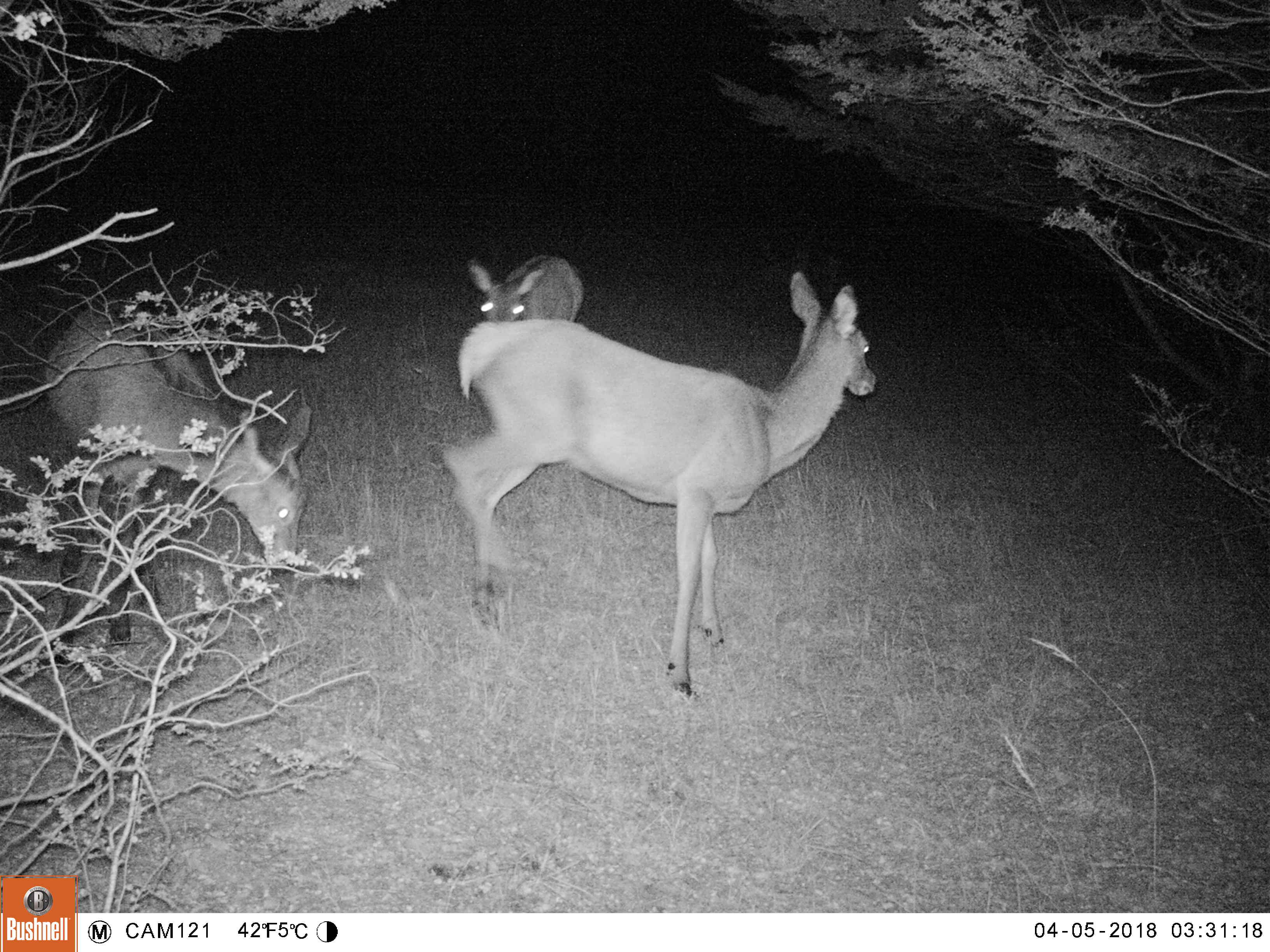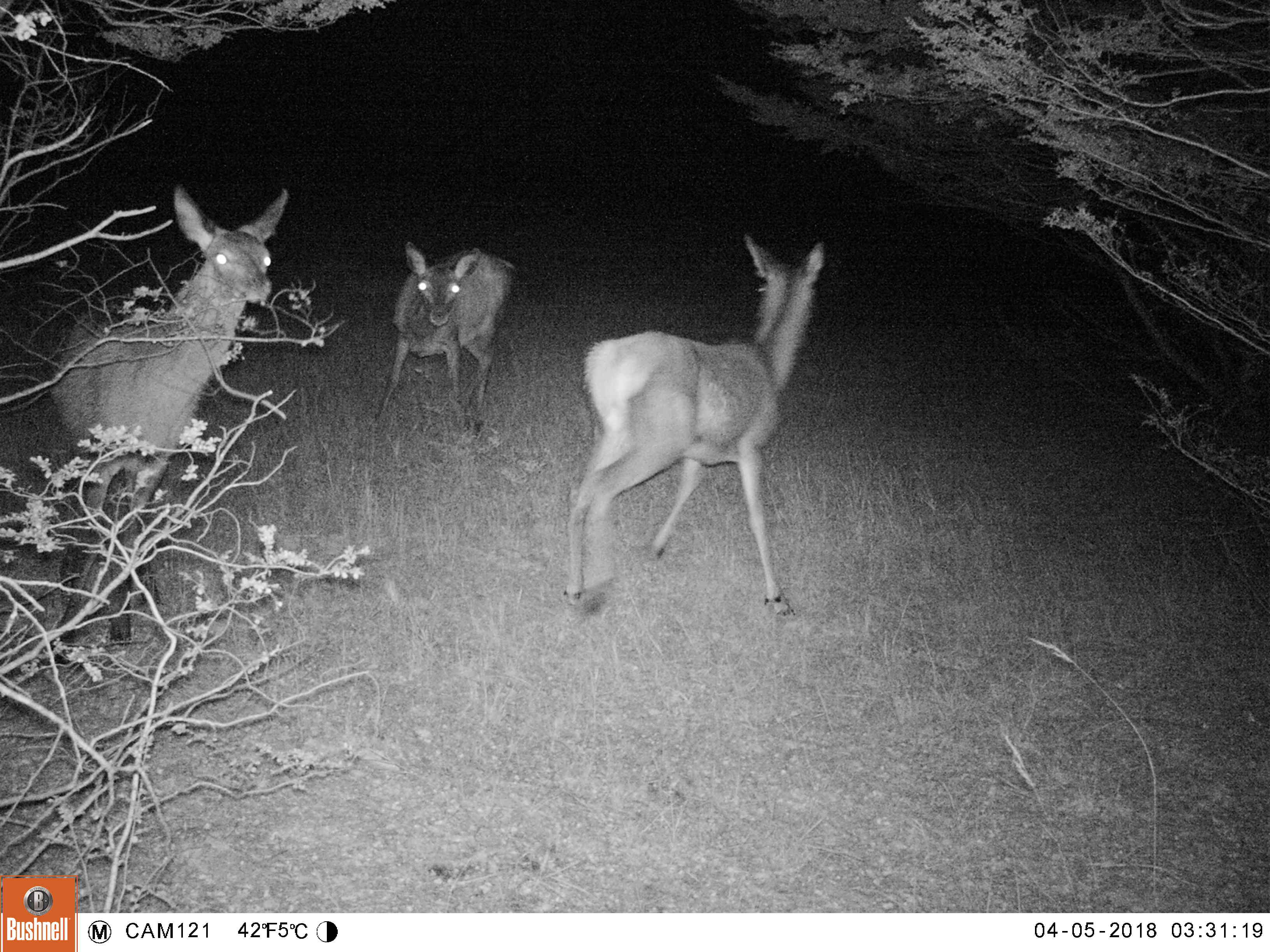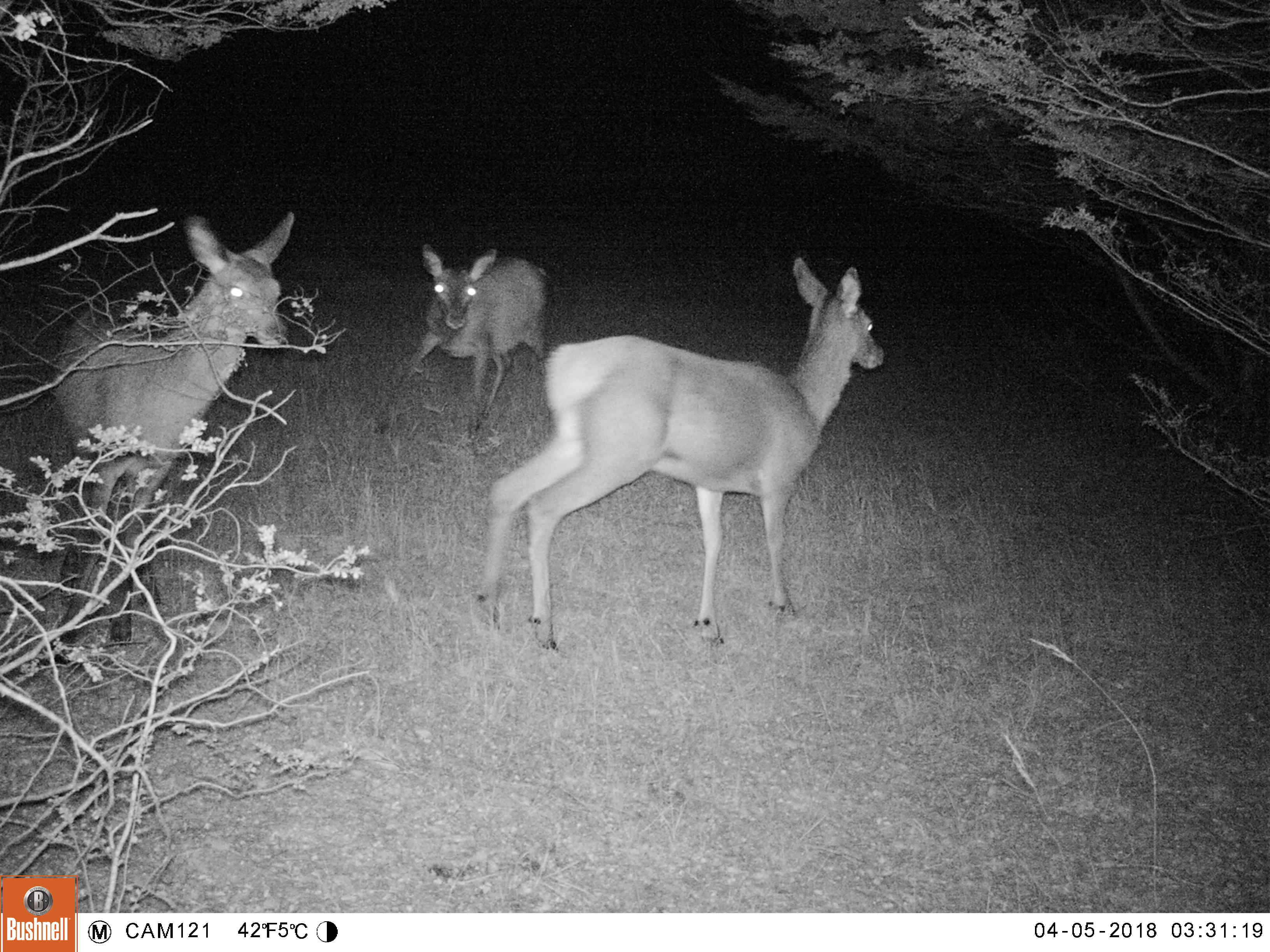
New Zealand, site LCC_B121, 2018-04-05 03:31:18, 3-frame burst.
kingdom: Animalia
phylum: Chordata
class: Mammalia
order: Artiodactyla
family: Cervidae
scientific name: Cervidae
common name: deer